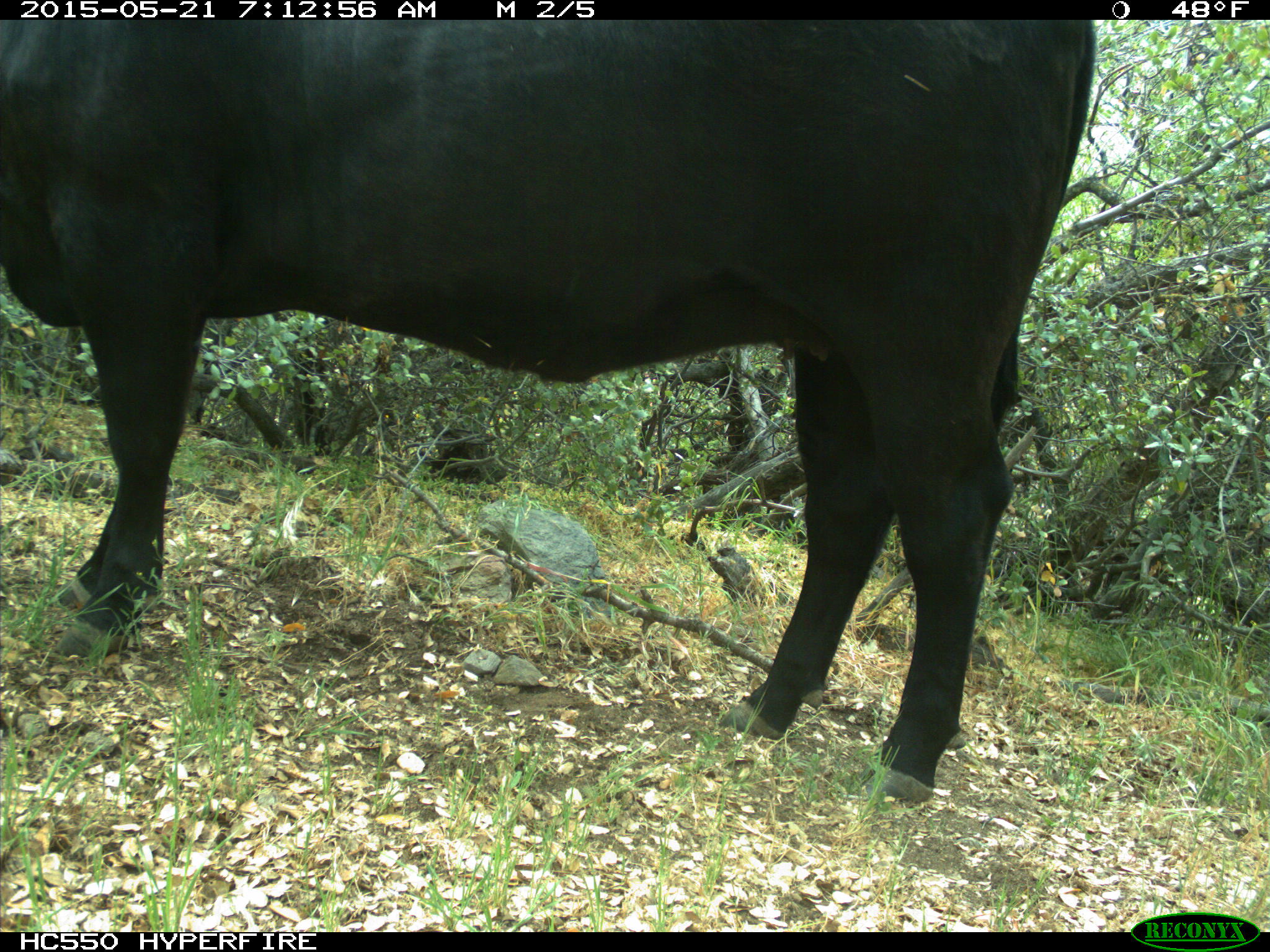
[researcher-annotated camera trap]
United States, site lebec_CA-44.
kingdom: Animalia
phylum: Chordata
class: Mammalia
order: Artiodactyla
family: Bovidae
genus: Bos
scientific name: Bos taurus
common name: domestic cow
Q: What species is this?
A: Bos taurus (domestic cow).